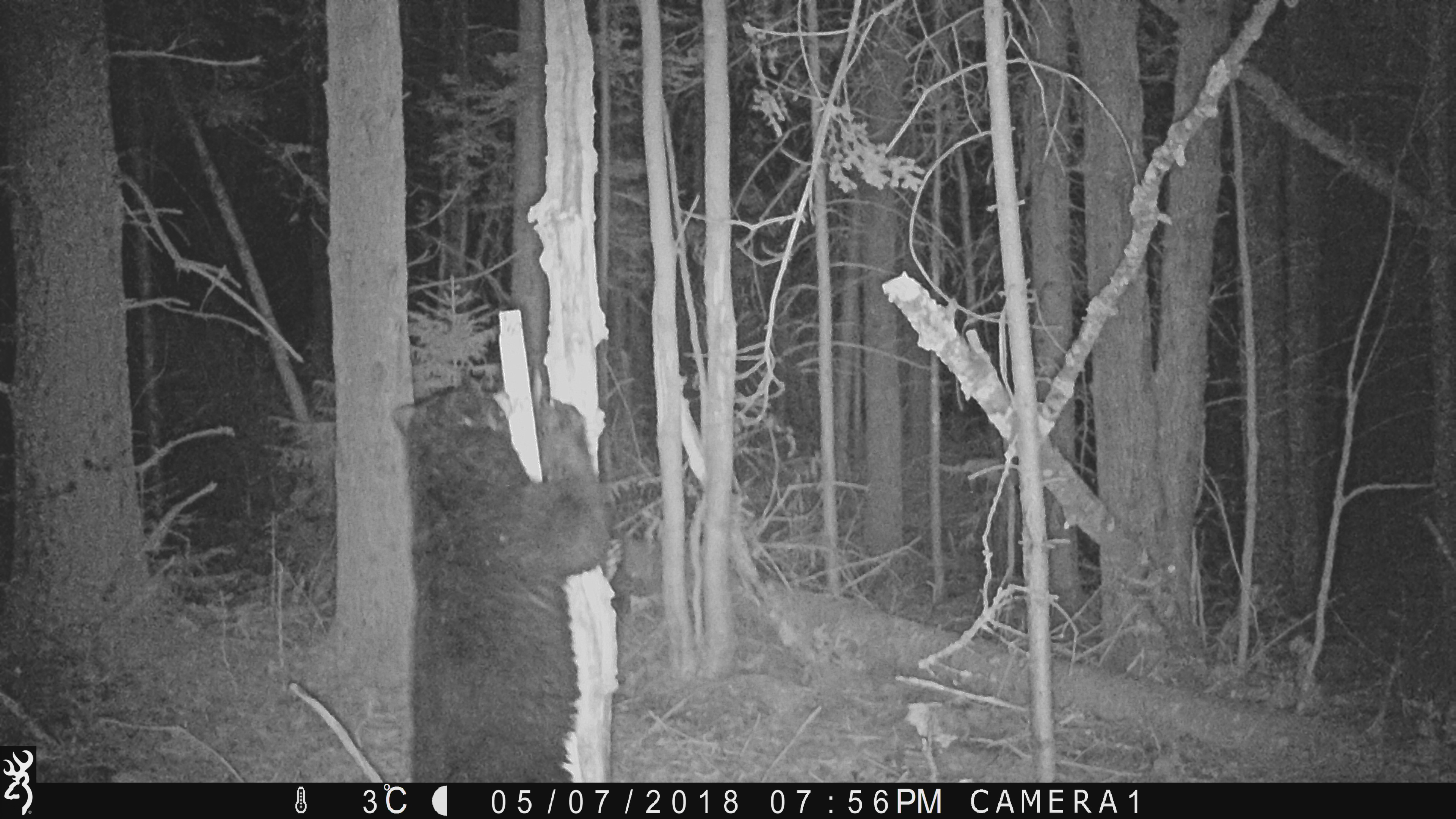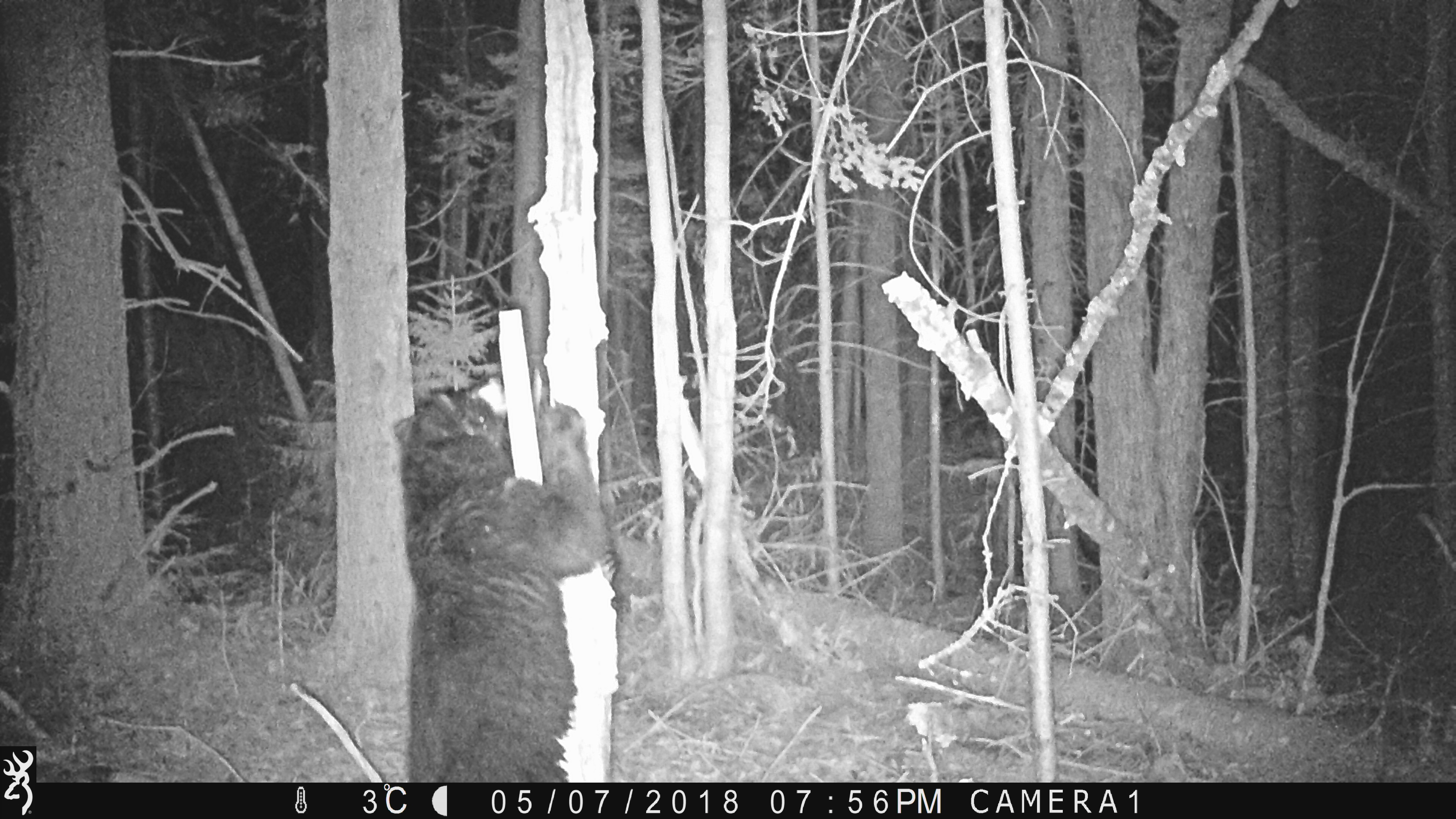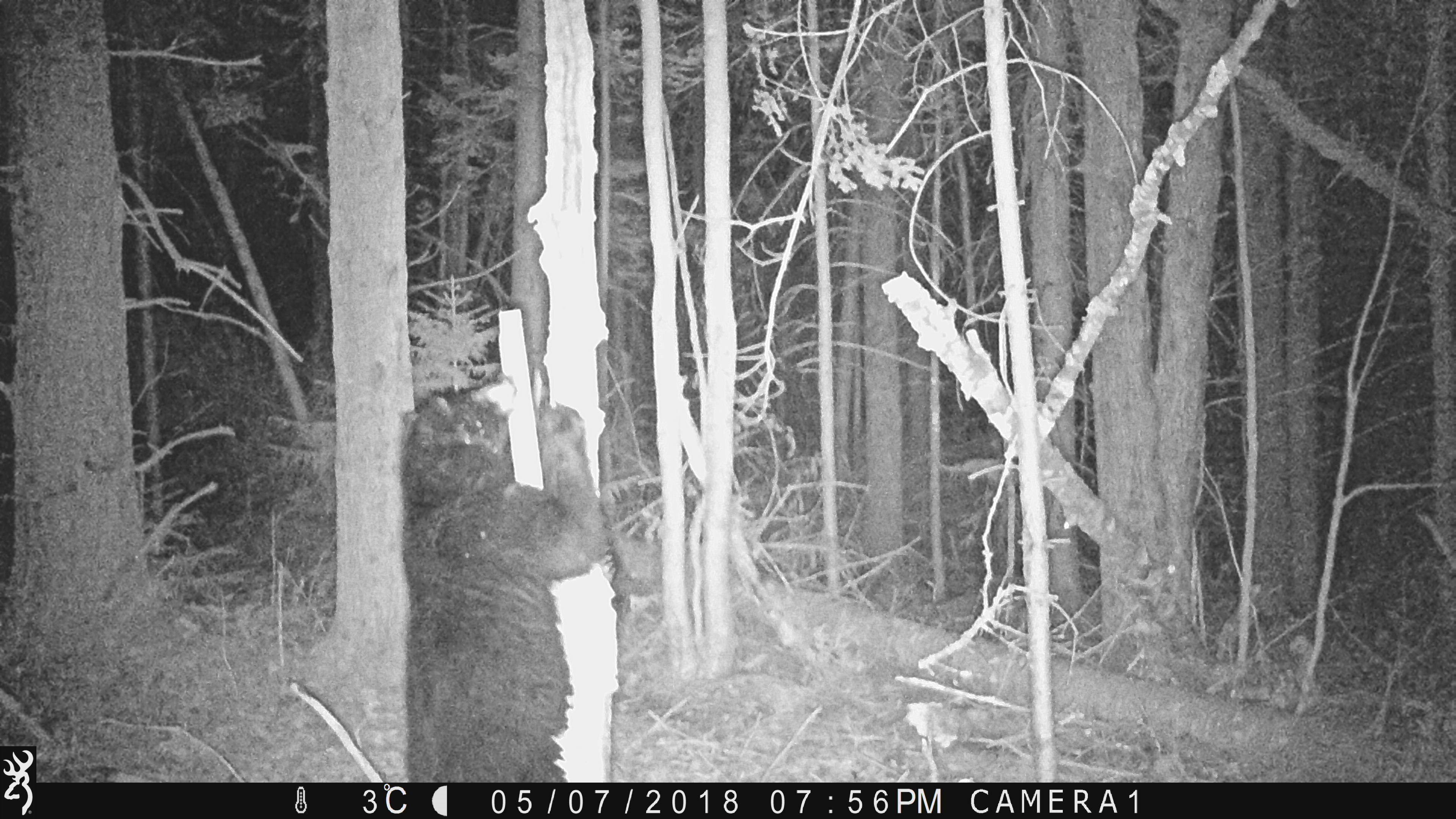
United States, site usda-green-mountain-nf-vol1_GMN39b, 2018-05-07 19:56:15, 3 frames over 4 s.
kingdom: Animalia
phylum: Chordata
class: Mammalia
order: Carnivora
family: Ursidae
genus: Ursus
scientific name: Ursus americanus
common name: black bear